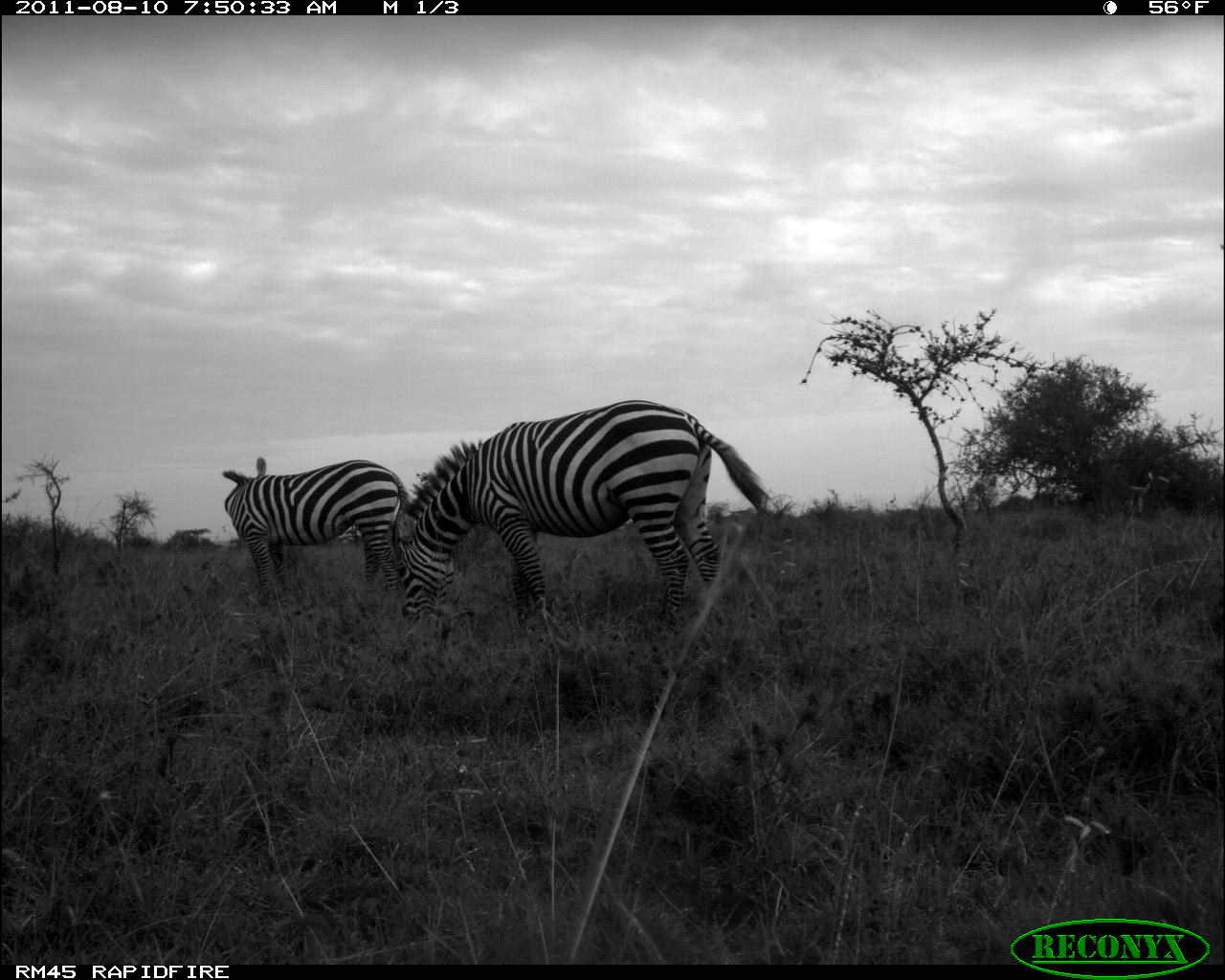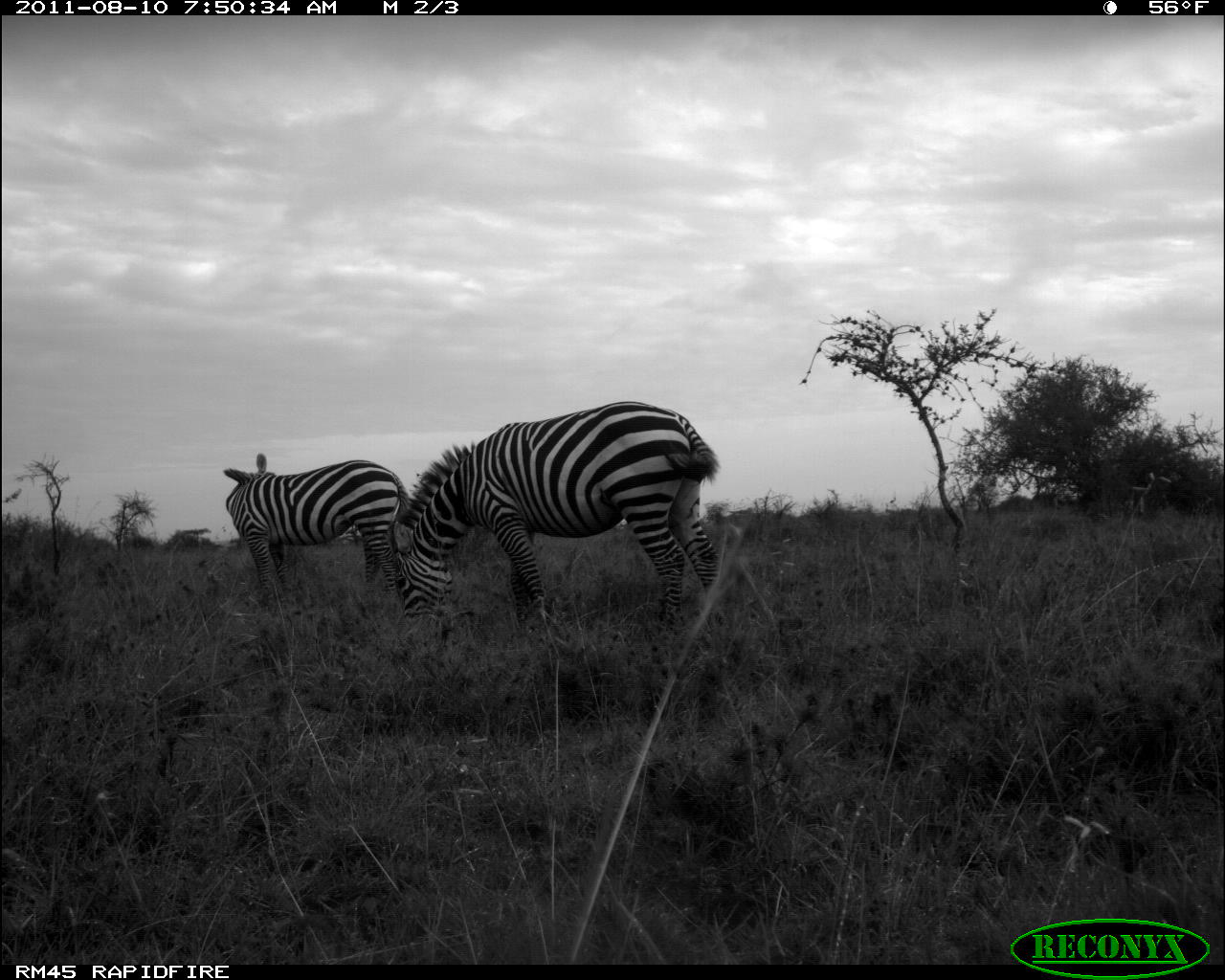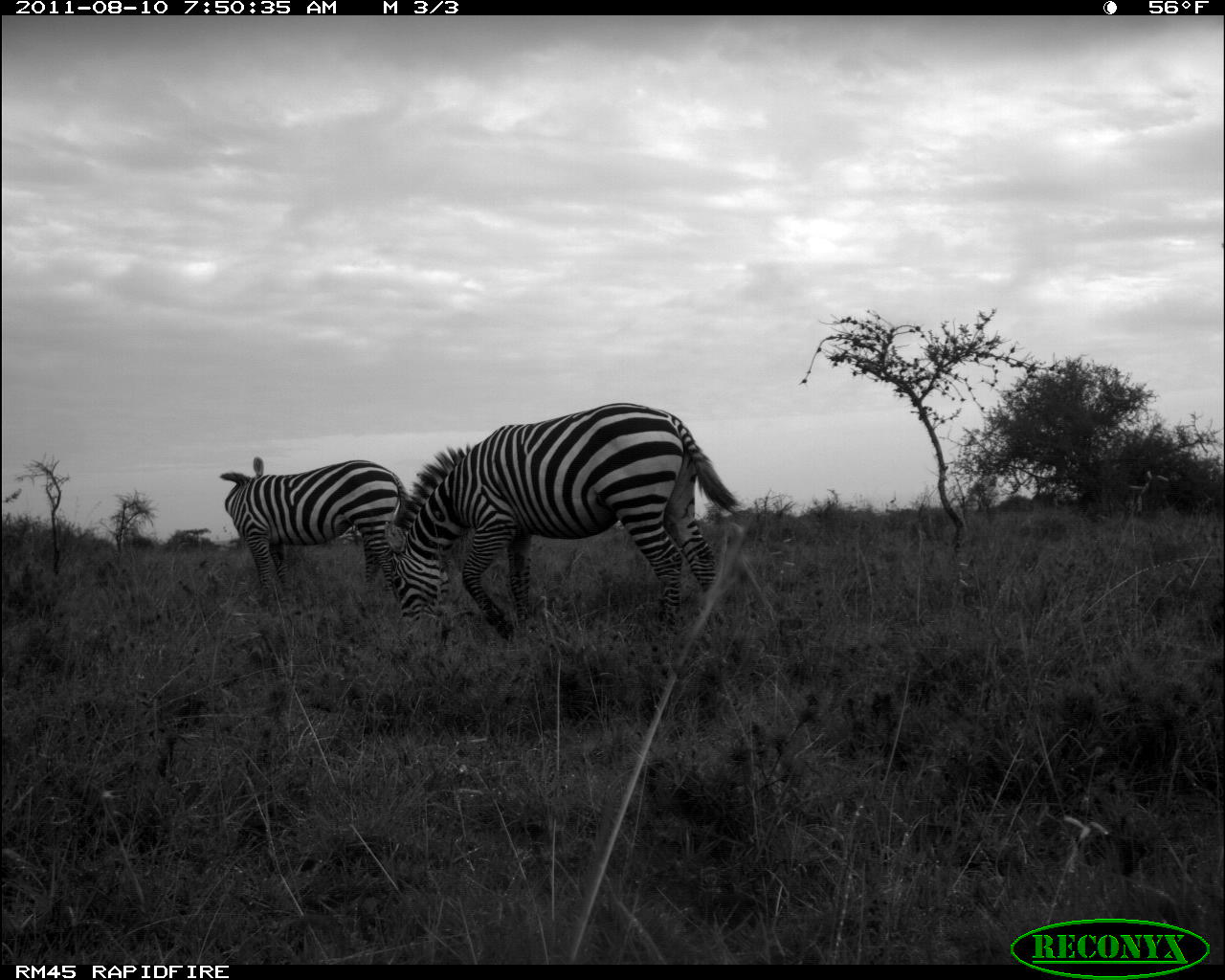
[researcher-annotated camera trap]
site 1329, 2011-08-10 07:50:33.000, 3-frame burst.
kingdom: Animalia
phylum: Chordata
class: Mammalia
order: Perissodactyla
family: Equidae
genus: Equus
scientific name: Equus quagga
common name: plains zebra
Equus quagga (plains zebra), count 2.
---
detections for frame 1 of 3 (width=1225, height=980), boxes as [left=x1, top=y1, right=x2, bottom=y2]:
equus quagga: [left=393, top=398, right=767, bottom=629]; [left=222, top=455, right=408, bottom=603]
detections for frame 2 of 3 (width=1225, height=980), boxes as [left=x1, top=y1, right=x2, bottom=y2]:
equus quagga: [left=392, top=401, right=723, bottom=628]; [left=223, top=452, right=408, bottom=602]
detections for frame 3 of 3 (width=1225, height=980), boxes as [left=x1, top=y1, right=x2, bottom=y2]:
equus quagga: [left=382, top=400, right=737, bottom=637]; [left=217, top=454, right=405, bottom=608]